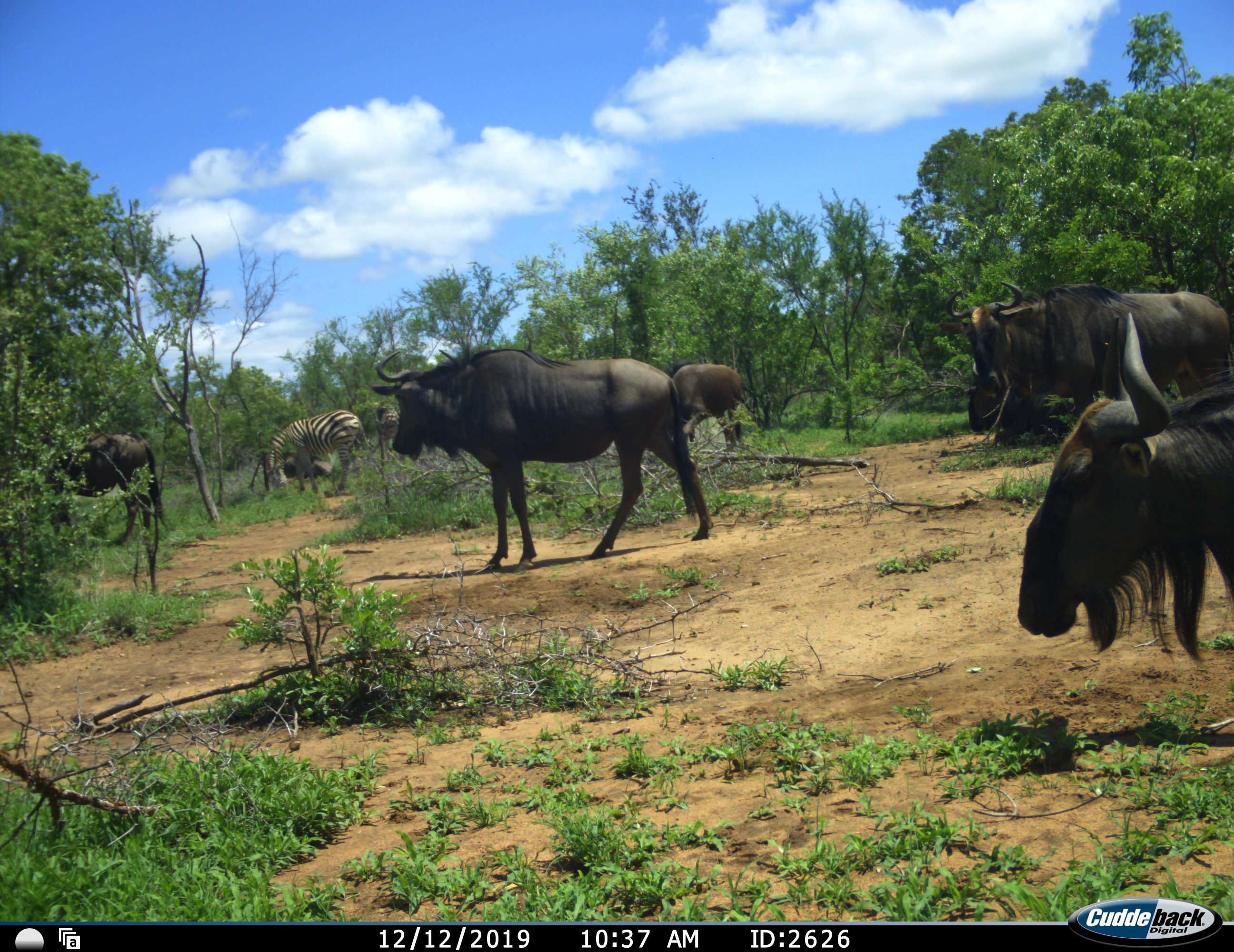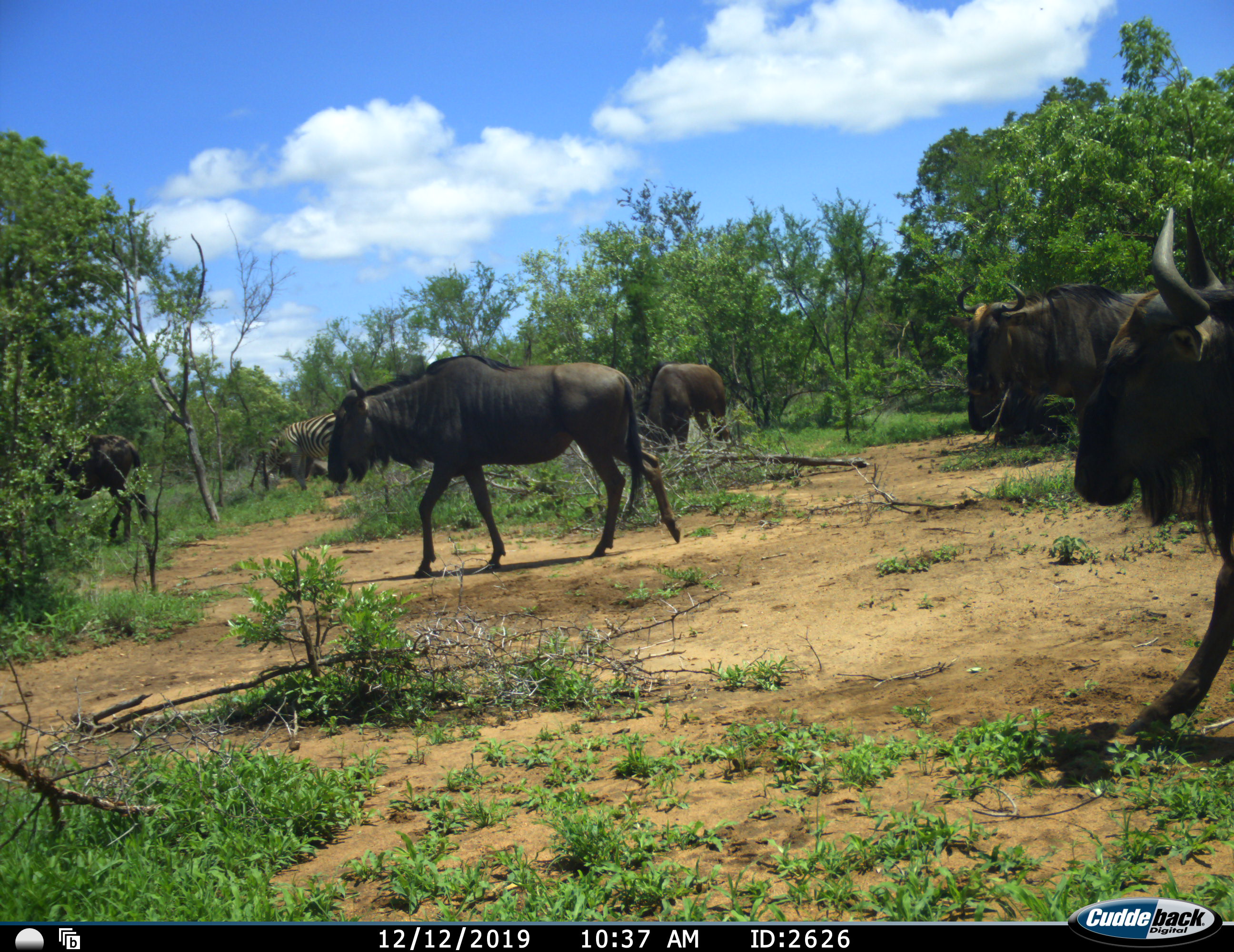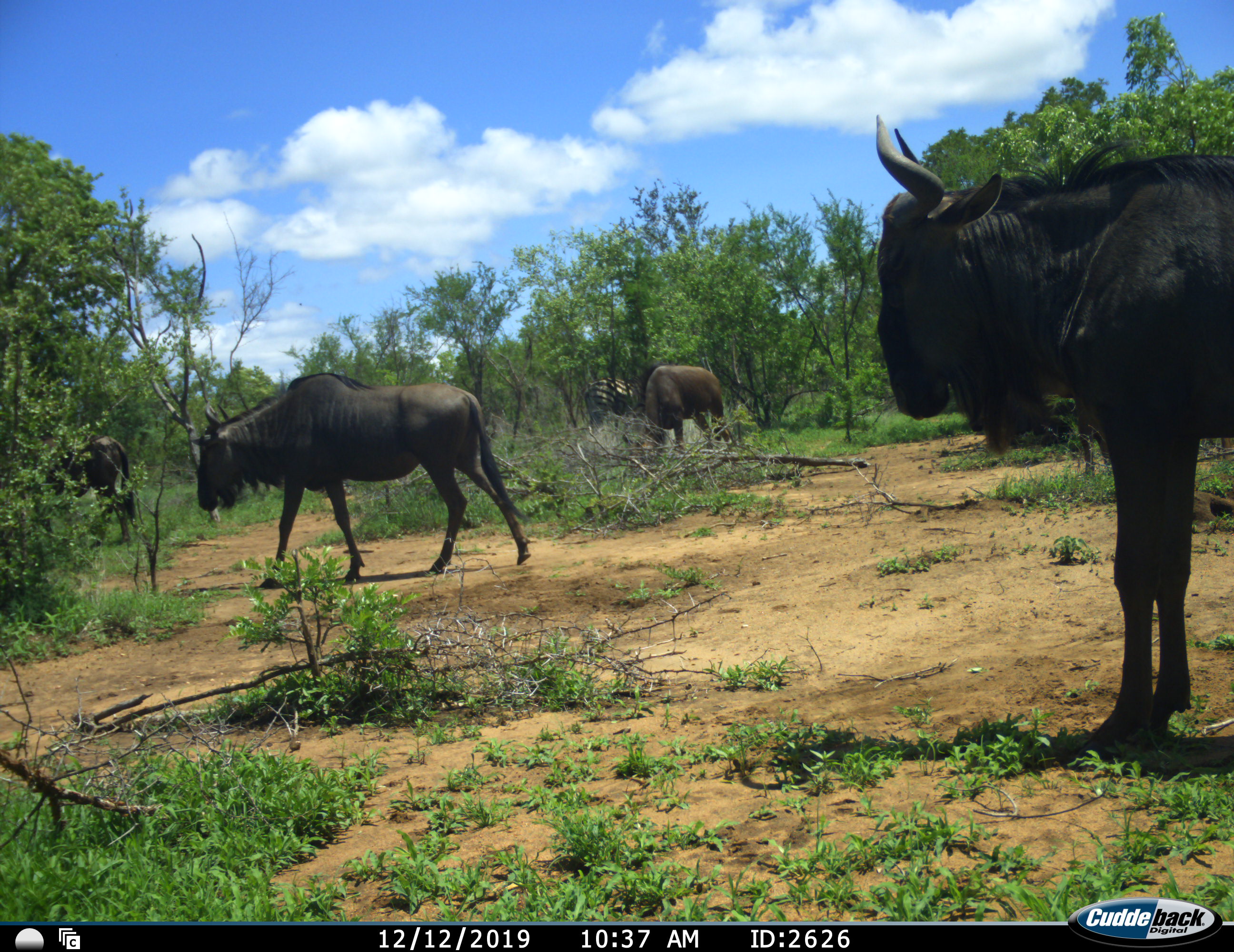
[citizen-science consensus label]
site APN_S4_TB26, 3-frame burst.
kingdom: Animalia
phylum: Chordata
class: Mammalia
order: Artiodactyla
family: Bovidae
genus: Connochaetes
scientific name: Connochaetes taurinus taurinus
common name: blue wildebeest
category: wildebeestblue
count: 5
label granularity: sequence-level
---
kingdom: Animalia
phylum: Chordata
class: Mammalia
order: Perissodactyla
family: Equidae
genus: Equus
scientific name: Equus quagga burchellii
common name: burchell's zebra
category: zebraburchells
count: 3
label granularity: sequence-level